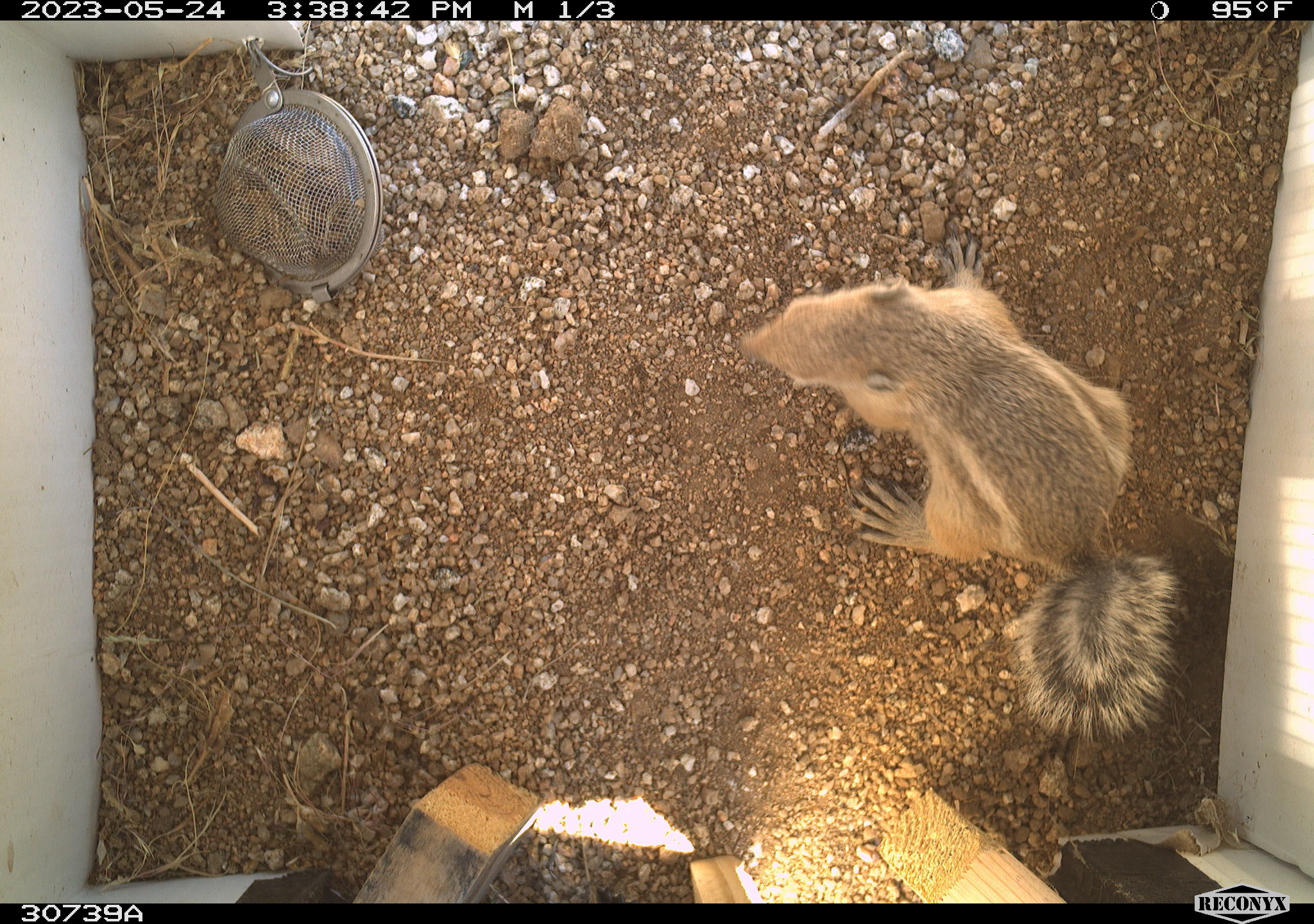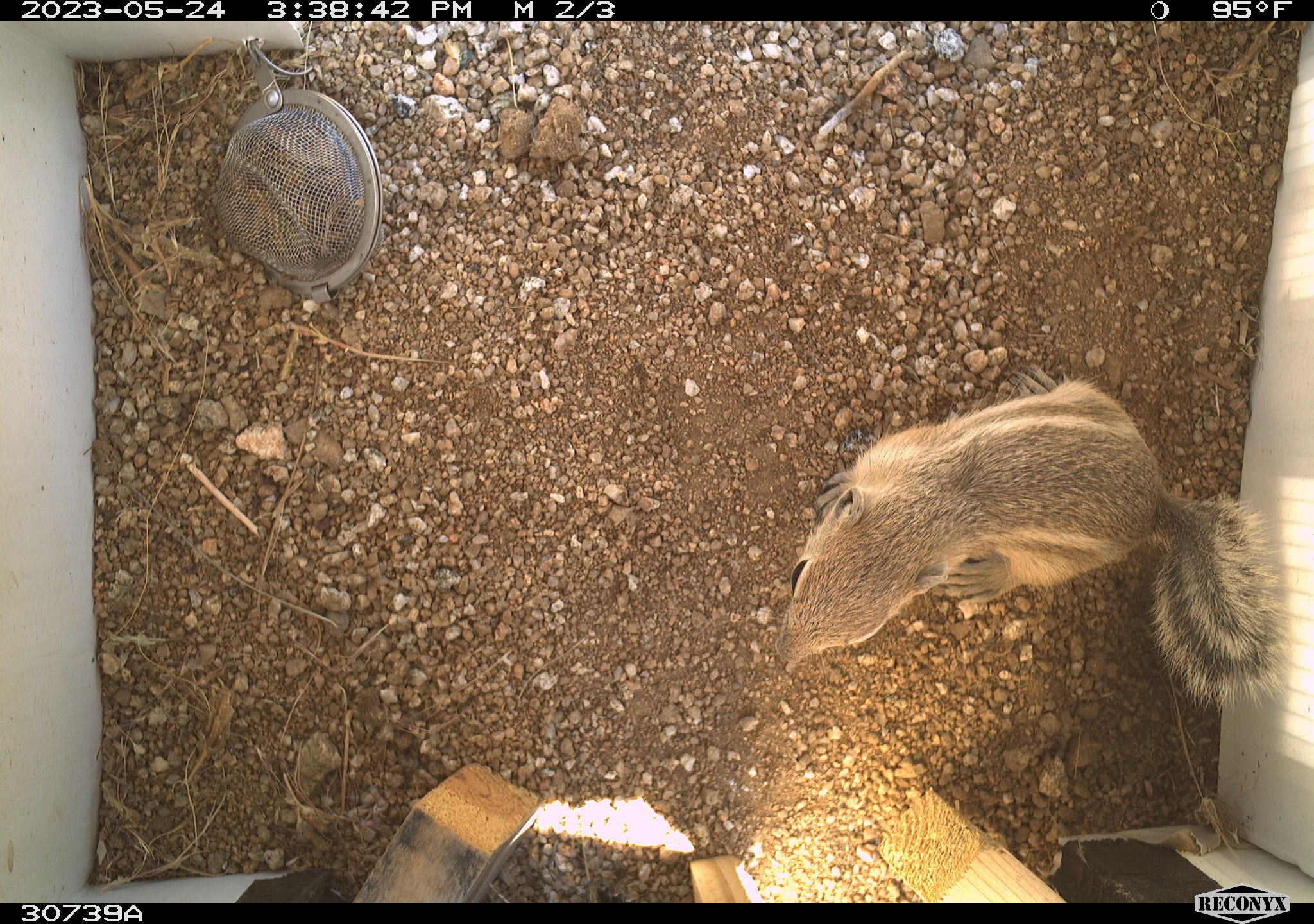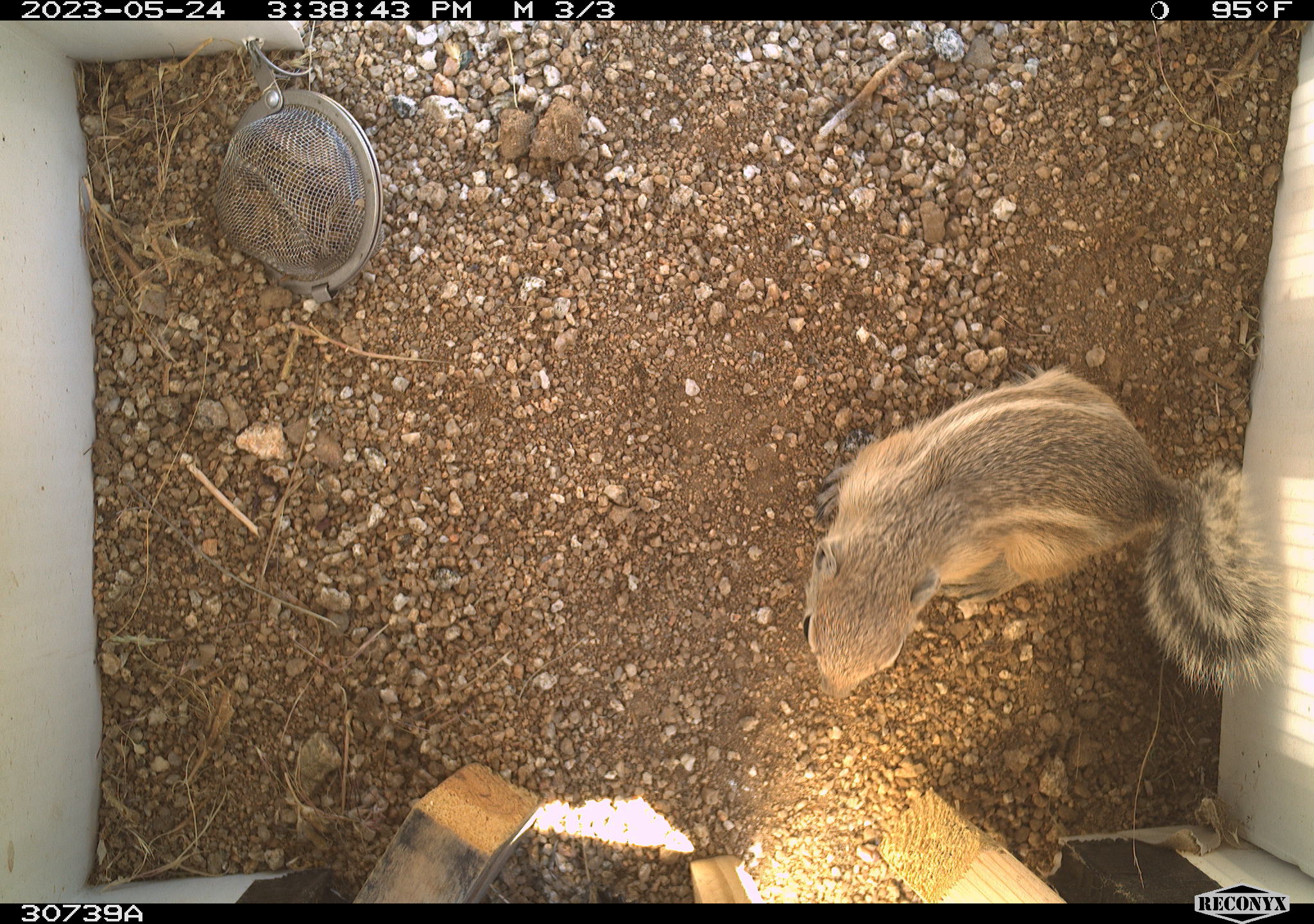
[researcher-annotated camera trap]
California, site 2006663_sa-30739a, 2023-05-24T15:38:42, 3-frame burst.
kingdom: Animalia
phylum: Chordata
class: Mammalia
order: Rodentia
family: Sciuridae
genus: Ammospermophilus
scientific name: Ammospermophilus leucurus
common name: white-tailed antelope squirrel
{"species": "white-tailed antelope squirrel (Ammospermophilus leucurus)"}